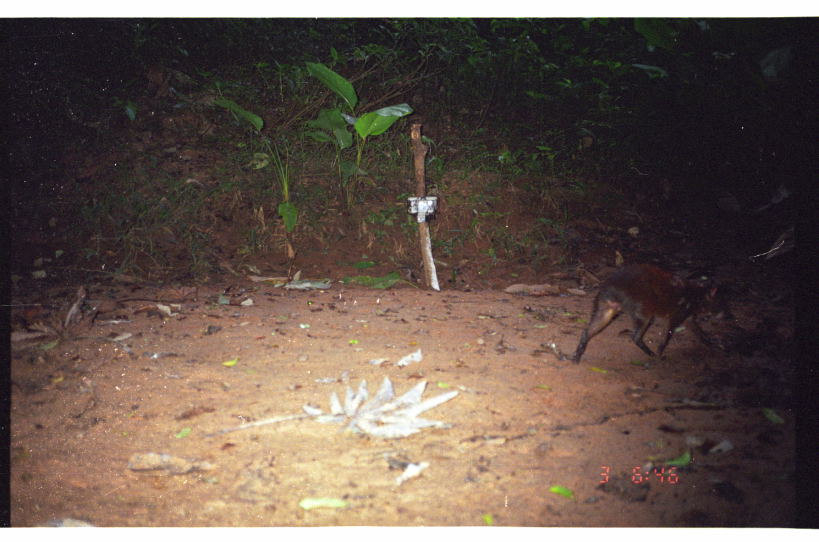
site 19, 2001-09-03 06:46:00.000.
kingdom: Animalia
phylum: Chordata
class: Mammalia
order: Rodentia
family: Dasyproctidae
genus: Dasyprocta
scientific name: Dasyprocta punctata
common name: central american agouti